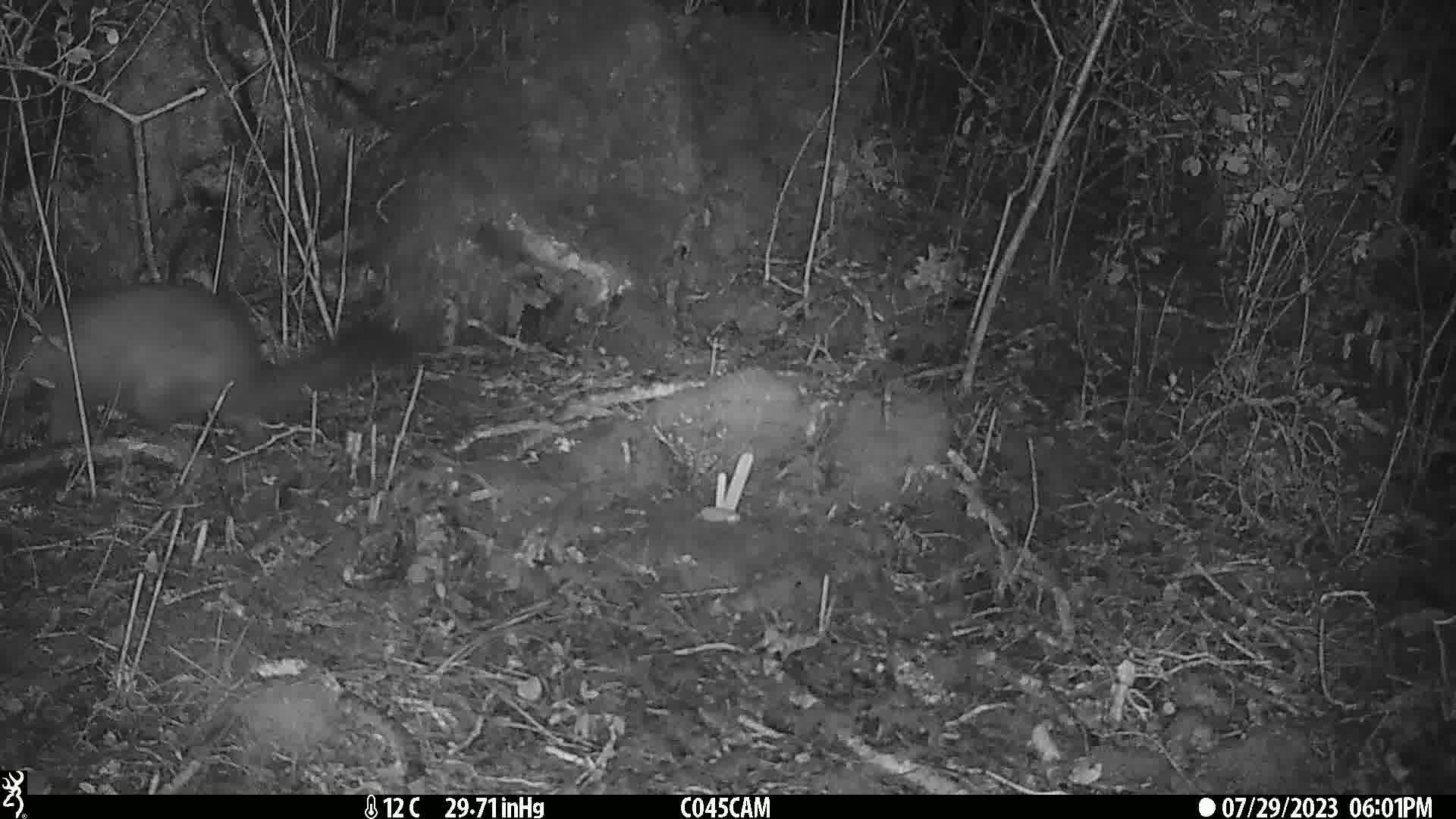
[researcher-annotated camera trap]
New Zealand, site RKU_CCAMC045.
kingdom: Animalia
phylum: Chordata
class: Mammalia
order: Diprotodontia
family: Phalangeridae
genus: Trichosurus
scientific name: Trichosurus vulpecula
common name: common brushtail possum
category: possum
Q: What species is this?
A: Possum (common brushtail possum) (Trichosurus vulpecula).